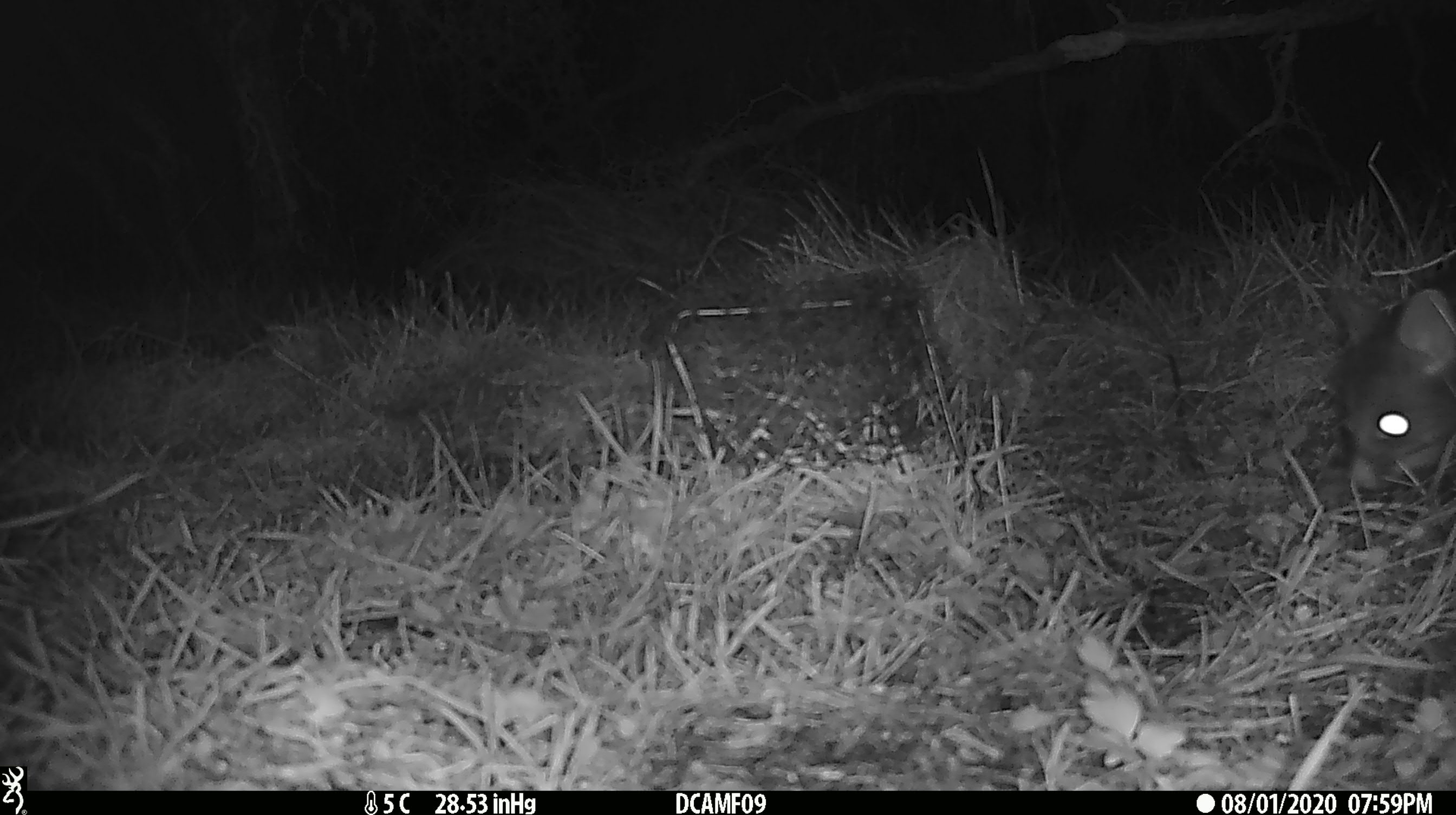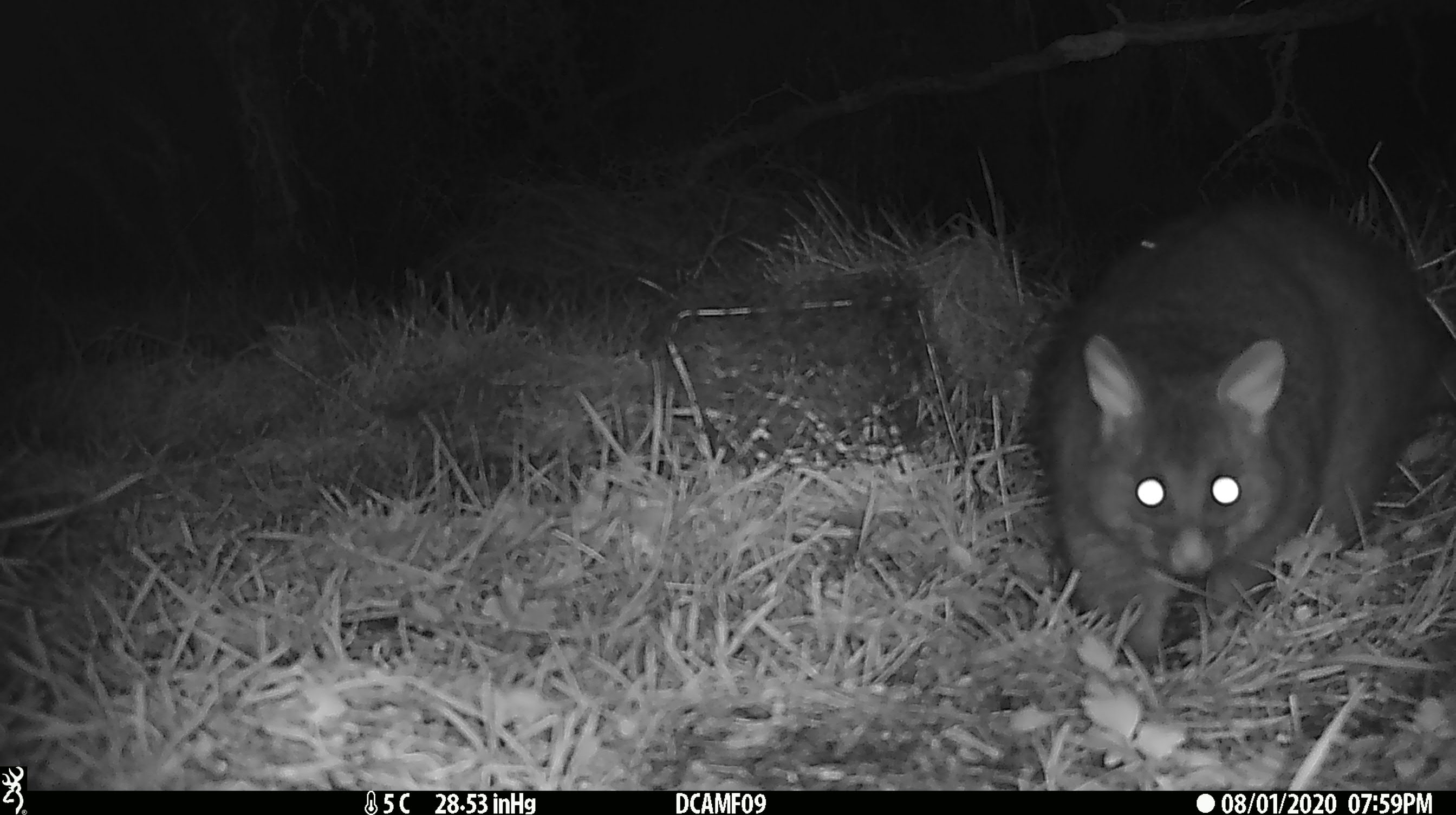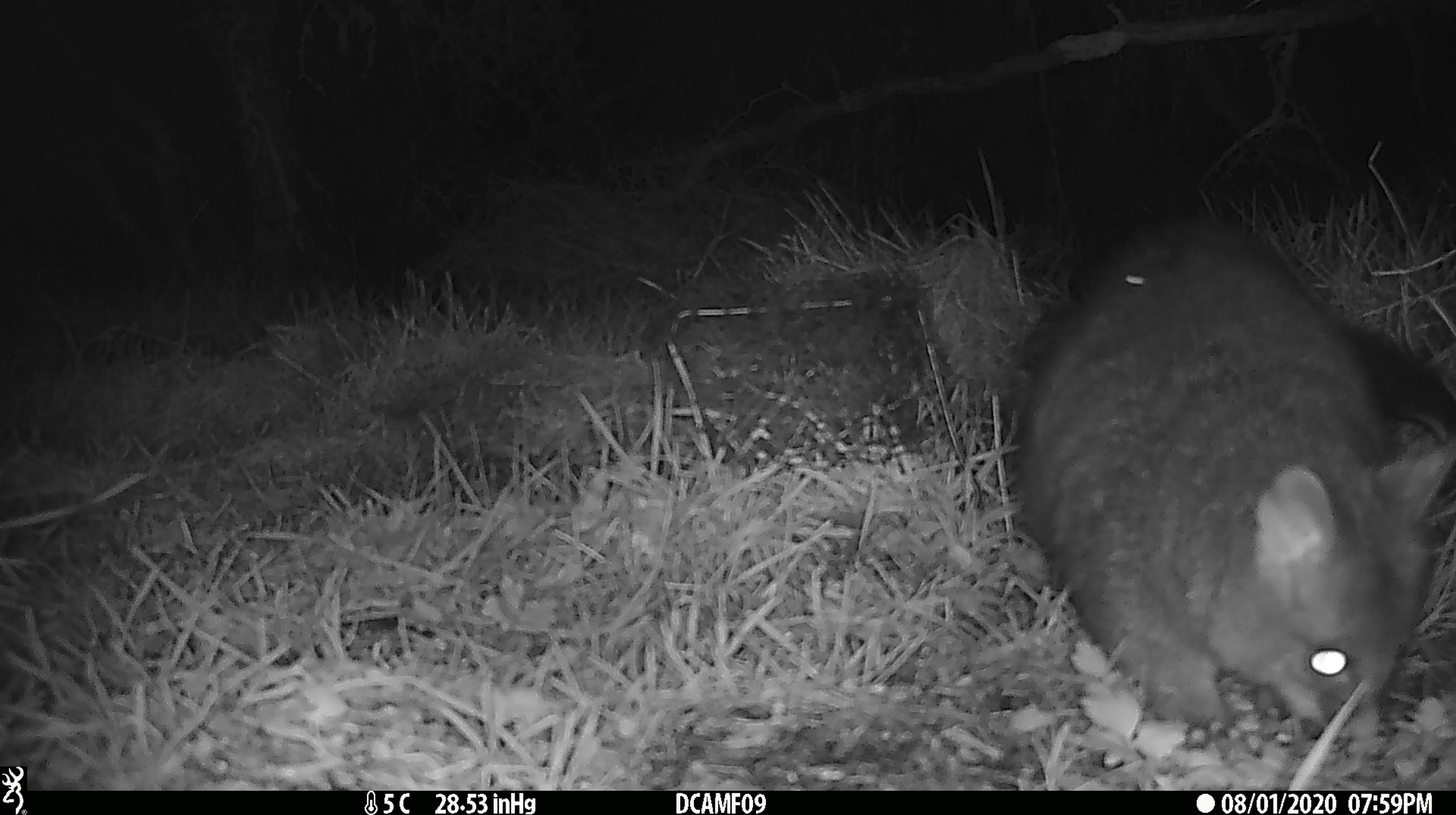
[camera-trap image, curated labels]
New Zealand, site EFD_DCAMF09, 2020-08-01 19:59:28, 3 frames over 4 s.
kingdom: Animalia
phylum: Chordata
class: Mammalia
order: Diprotodontia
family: Phalangeridae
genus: Trichosurus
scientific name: Trichosurus vulpecula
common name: common brushtail possum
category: possum